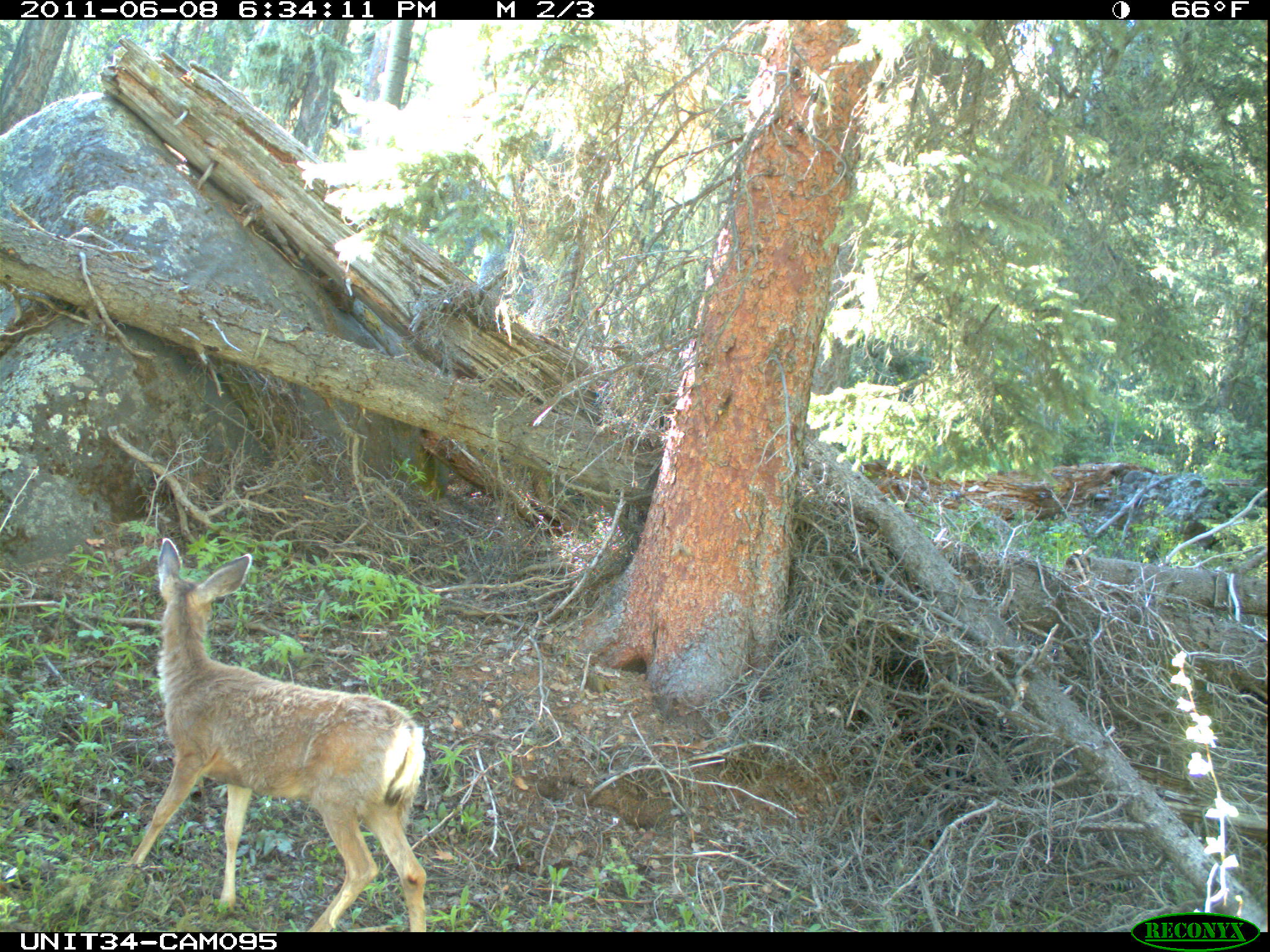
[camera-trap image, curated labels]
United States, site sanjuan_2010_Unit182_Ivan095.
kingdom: Animalia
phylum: Chordata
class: Mammalia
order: Artiodactyla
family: Cervidae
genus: Odocoileus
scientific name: Odocoileus hemionus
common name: mule deer